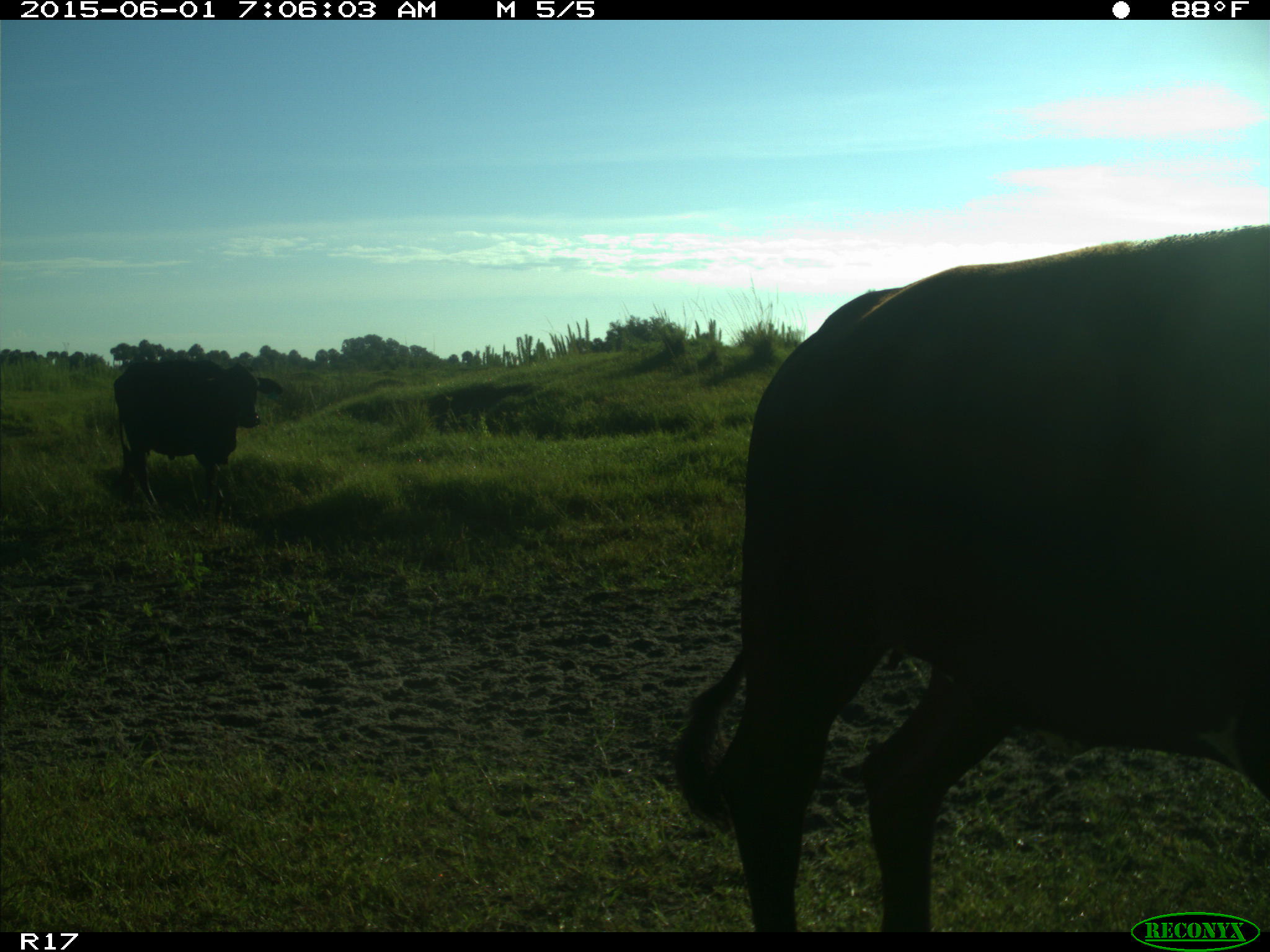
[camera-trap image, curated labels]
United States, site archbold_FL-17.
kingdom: Animalia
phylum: Chordata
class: Mammalia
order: Artiodactyla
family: Bovidae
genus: Bos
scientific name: Bos taurus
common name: domestic cow